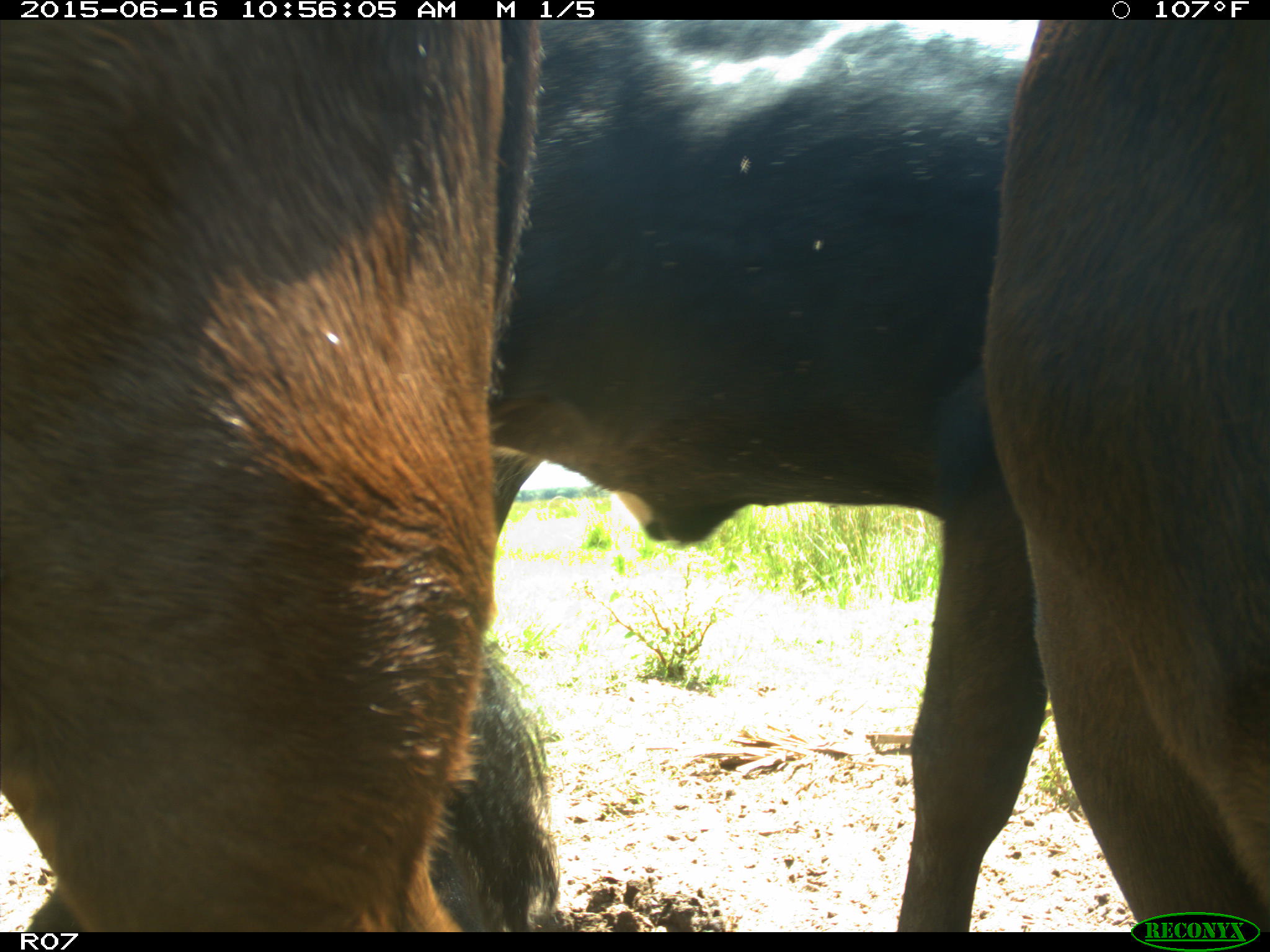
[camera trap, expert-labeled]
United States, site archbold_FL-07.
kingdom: Animalia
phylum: Chordata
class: Mammalia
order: Artiodactyla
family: Bovidae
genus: Bos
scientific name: Bos taurus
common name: domestic cow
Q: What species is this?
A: Bos taurus (domestic cow).